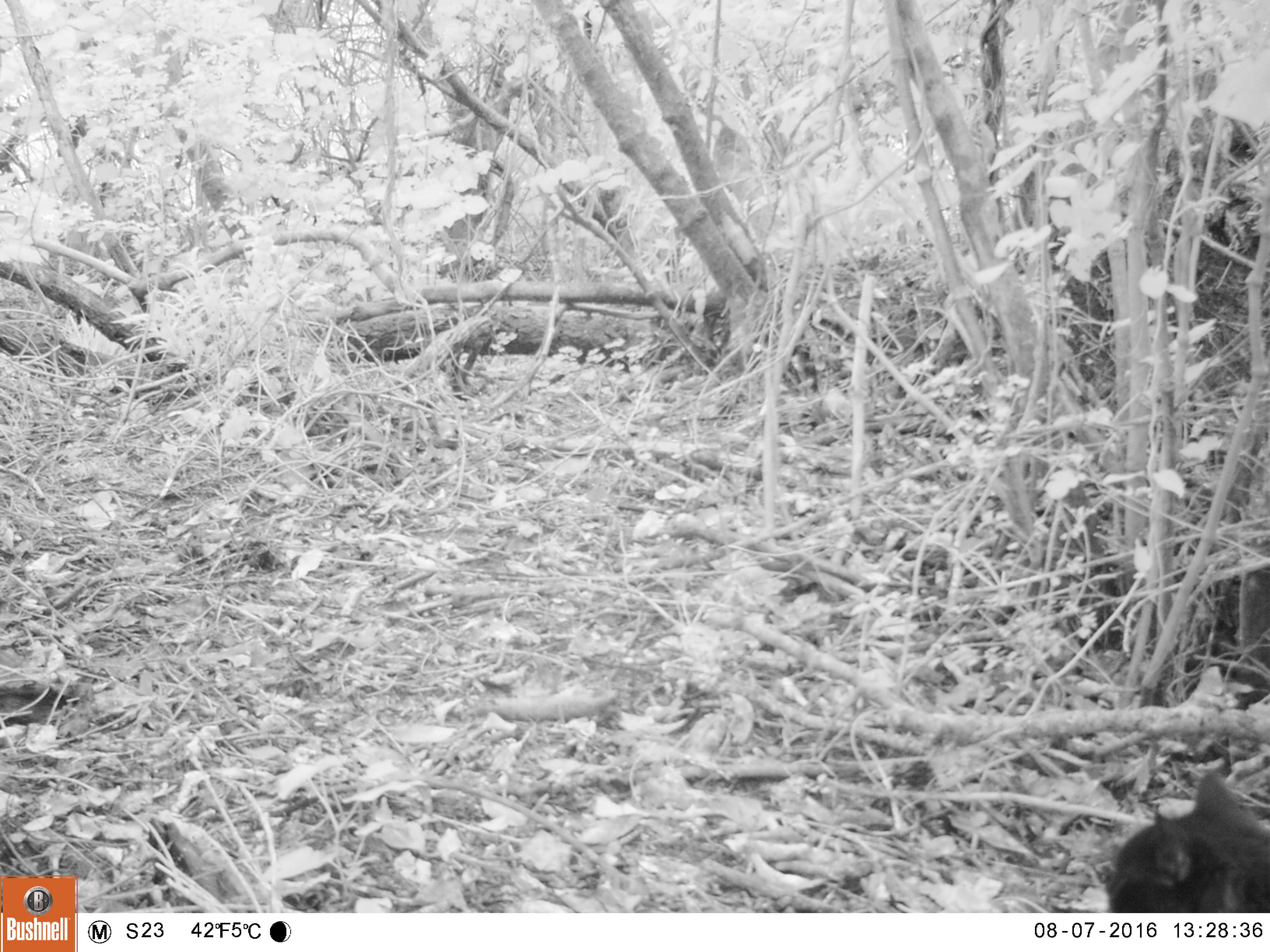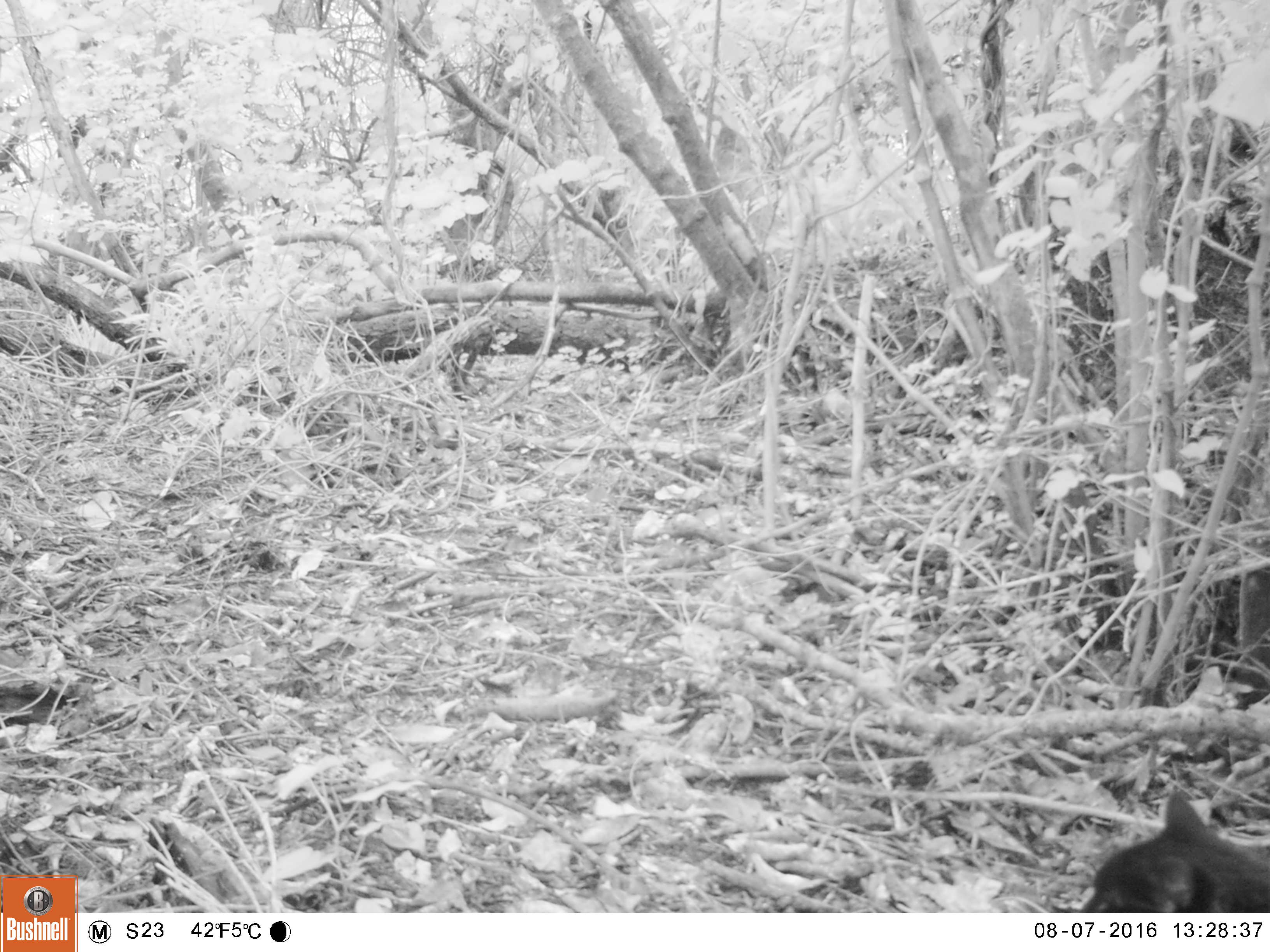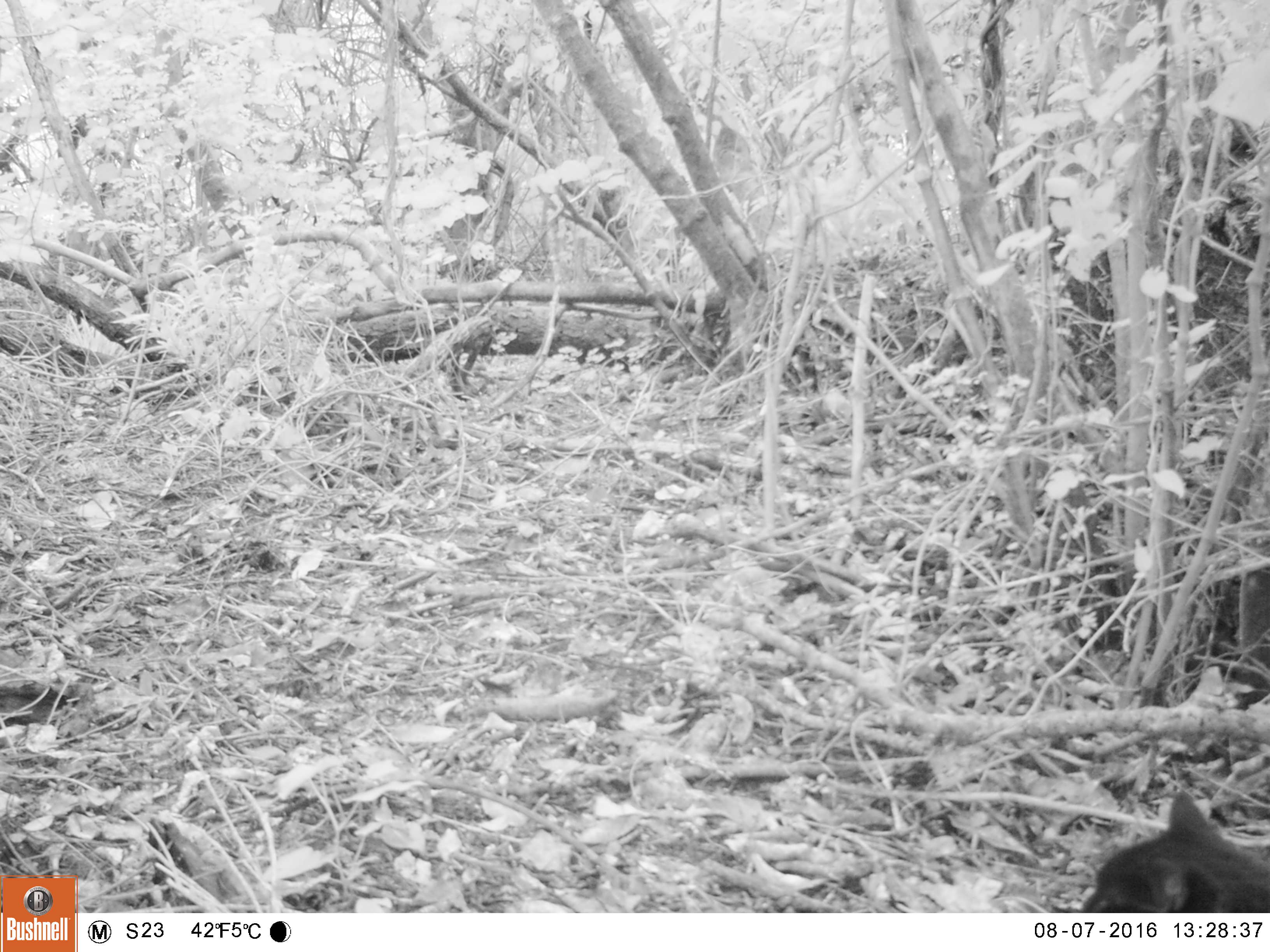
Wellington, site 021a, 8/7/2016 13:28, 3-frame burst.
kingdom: Animalia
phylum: Chordata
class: Mammalia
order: Carnivora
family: Felidae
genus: Felis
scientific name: Felis catus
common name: cat